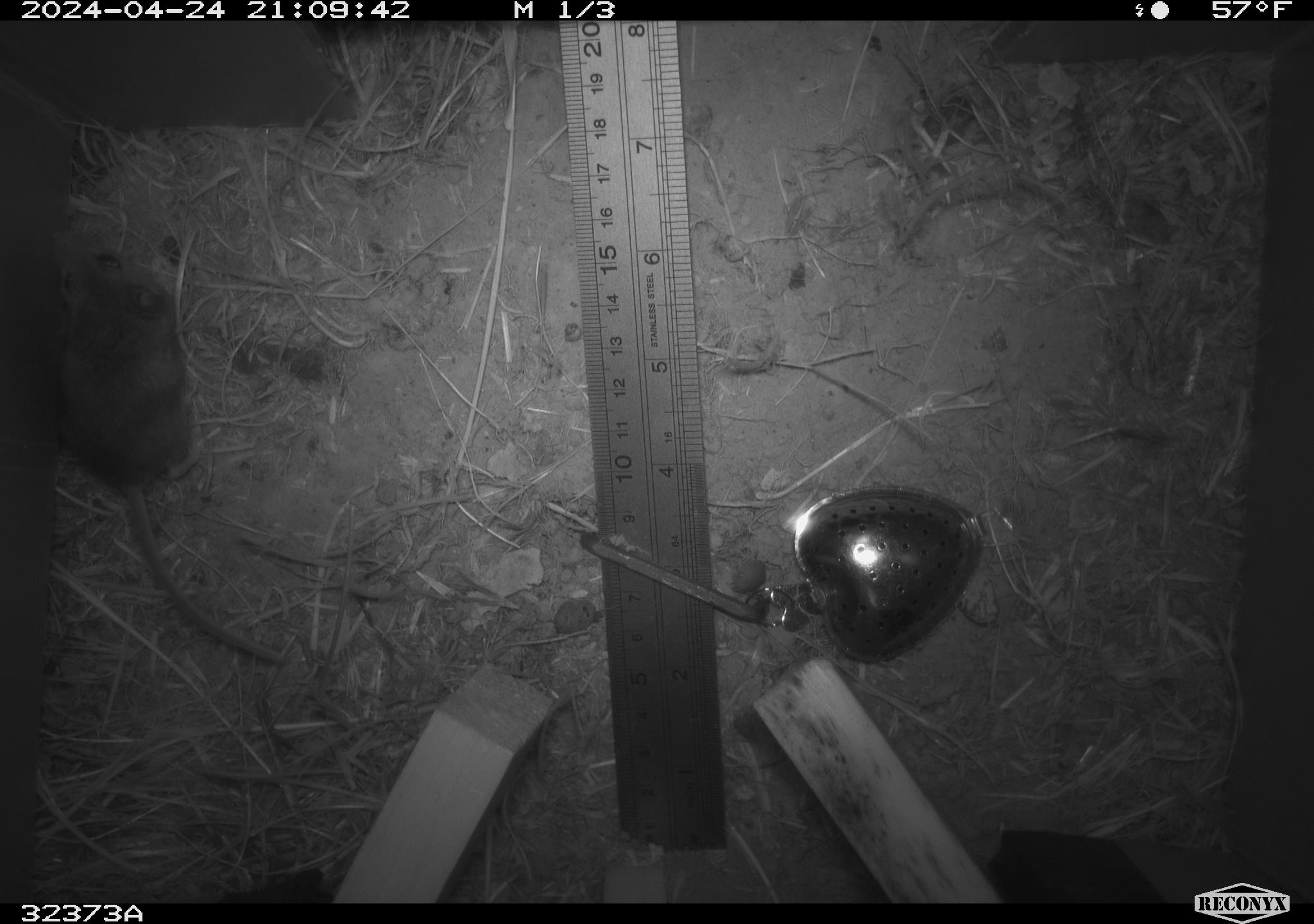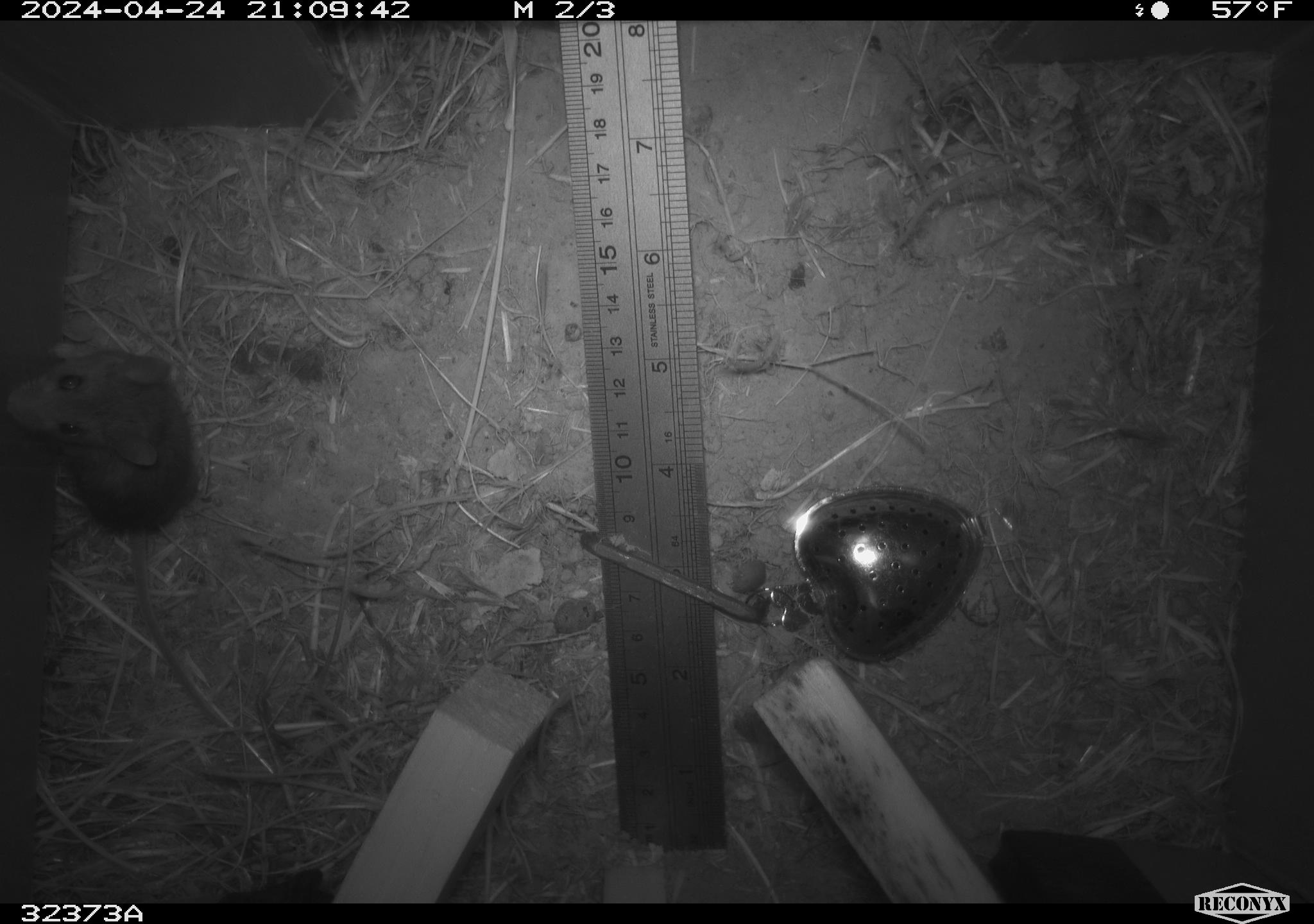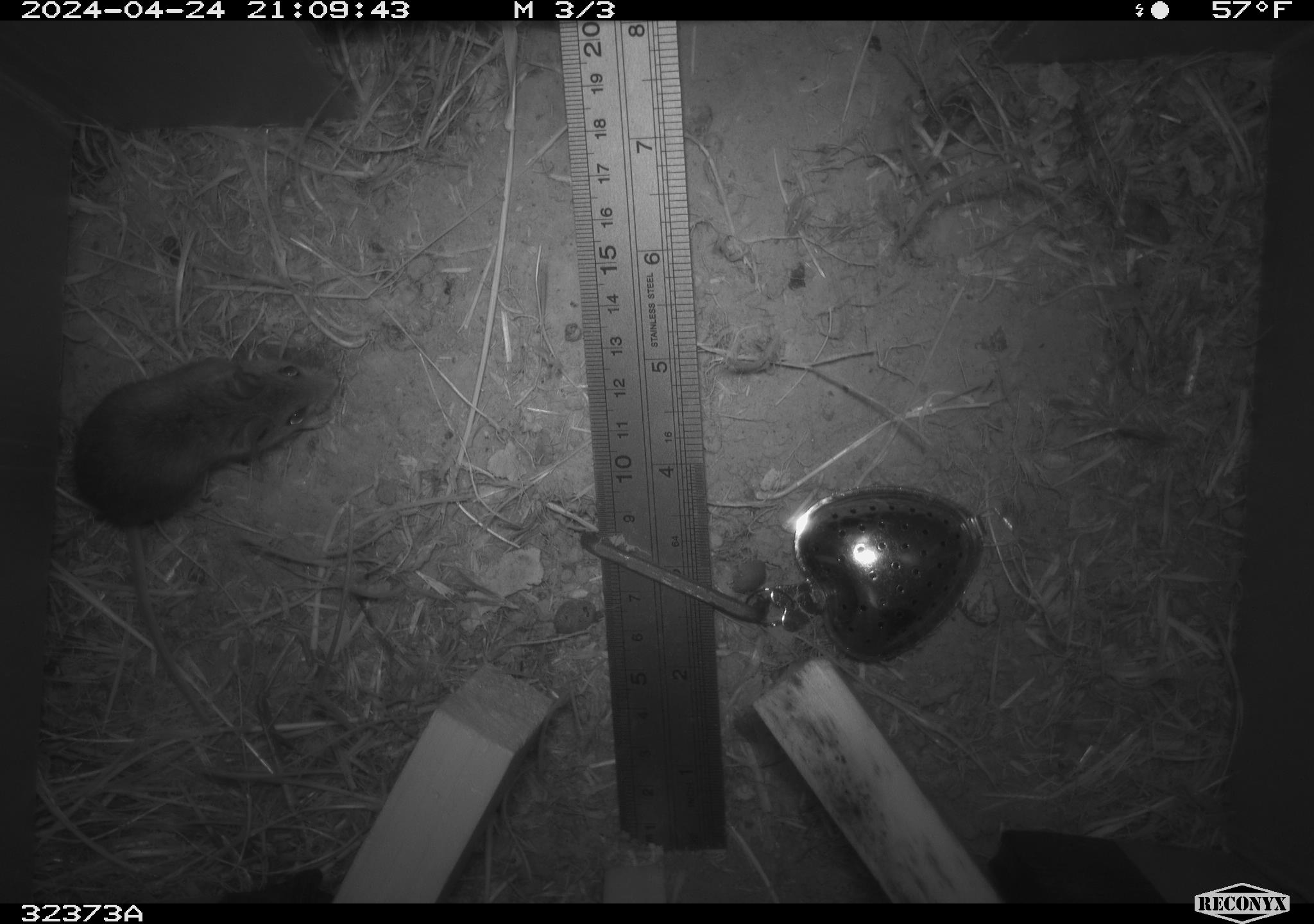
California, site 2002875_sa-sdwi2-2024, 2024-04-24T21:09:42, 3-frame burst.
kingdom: Animalia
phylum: Chordata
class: Mammalia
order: Rodentia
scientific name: Rodentia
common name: mouse species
Mouse species (Rodentia).